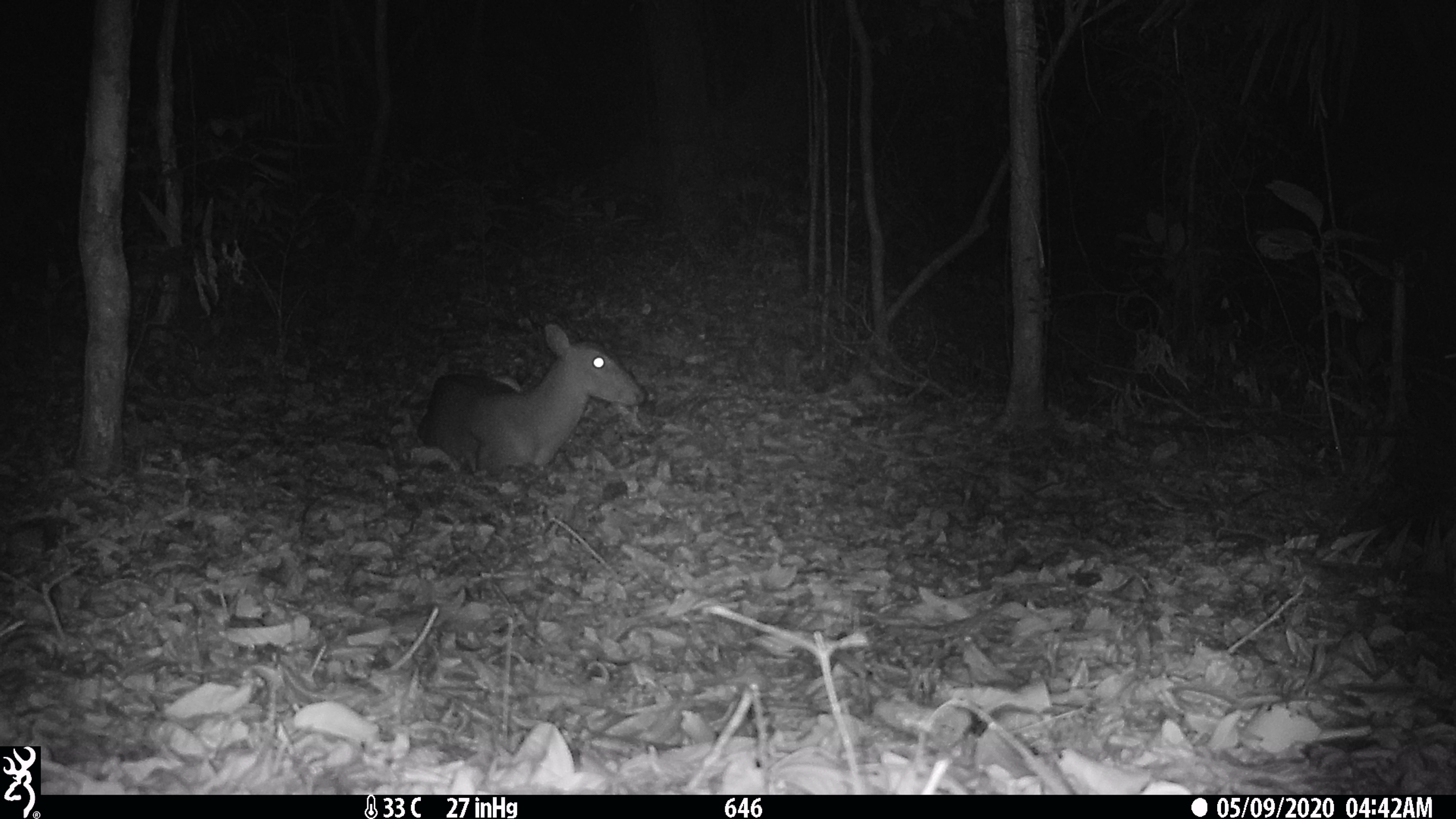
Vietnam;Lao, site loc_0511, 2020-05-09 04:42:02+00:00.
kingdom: Animalia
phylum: Chordata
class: Mammalia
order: Artiodactyla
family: Cervidae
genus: Muntiacus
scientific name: Muntiacus vuquangensis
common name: large-antlered muntjac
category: large antlered muntjac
Large antlered muntjac (large-antlered muntjac) (Muntiacus vuquangensis). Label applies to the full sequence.